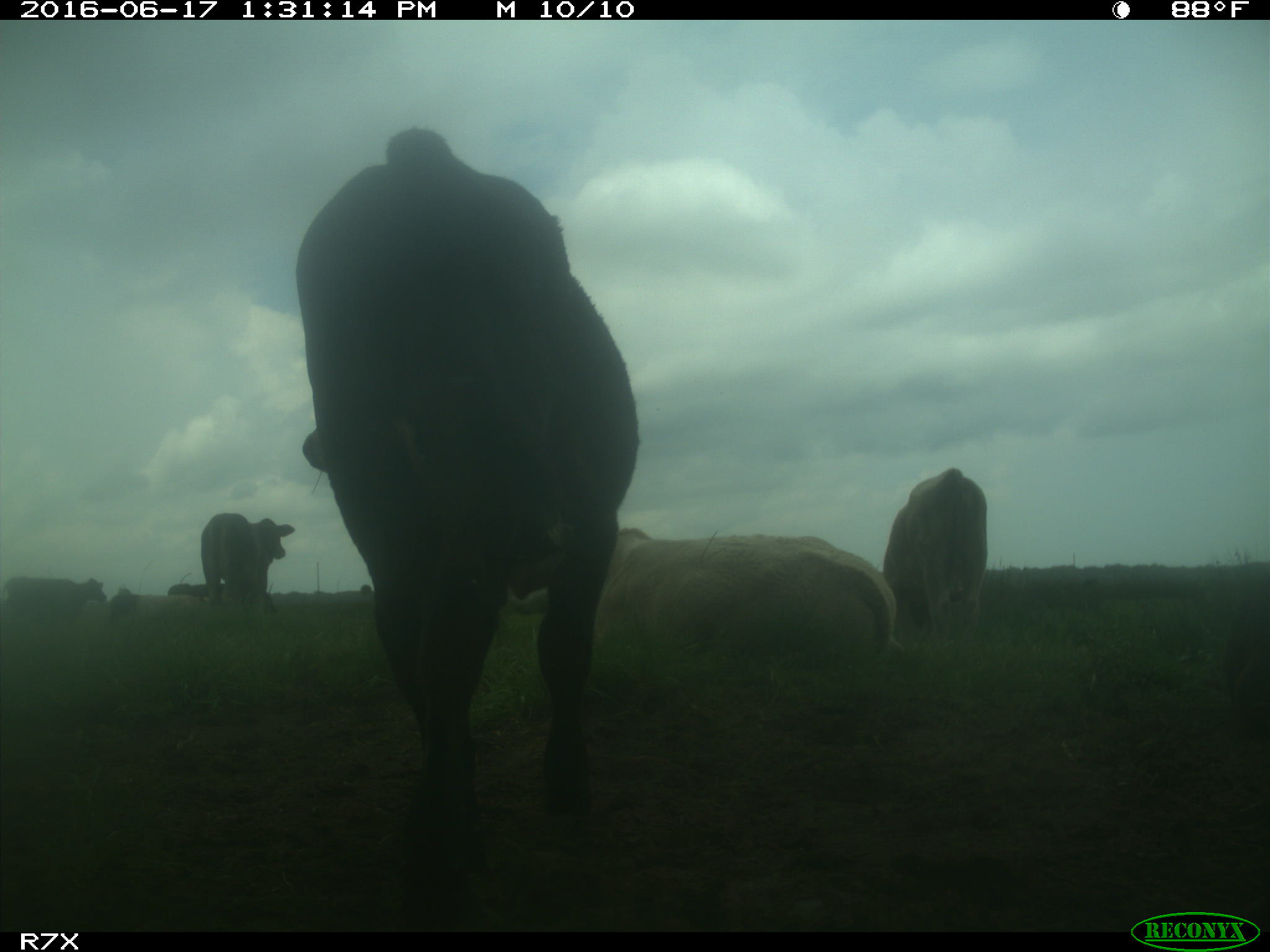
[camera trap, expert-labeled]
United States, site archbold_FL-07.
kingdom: Animalia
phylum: Chordata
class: Mammalia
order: Artiodactyla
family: Bovidae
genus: Bos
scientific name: Bos taurus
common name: domestic cow